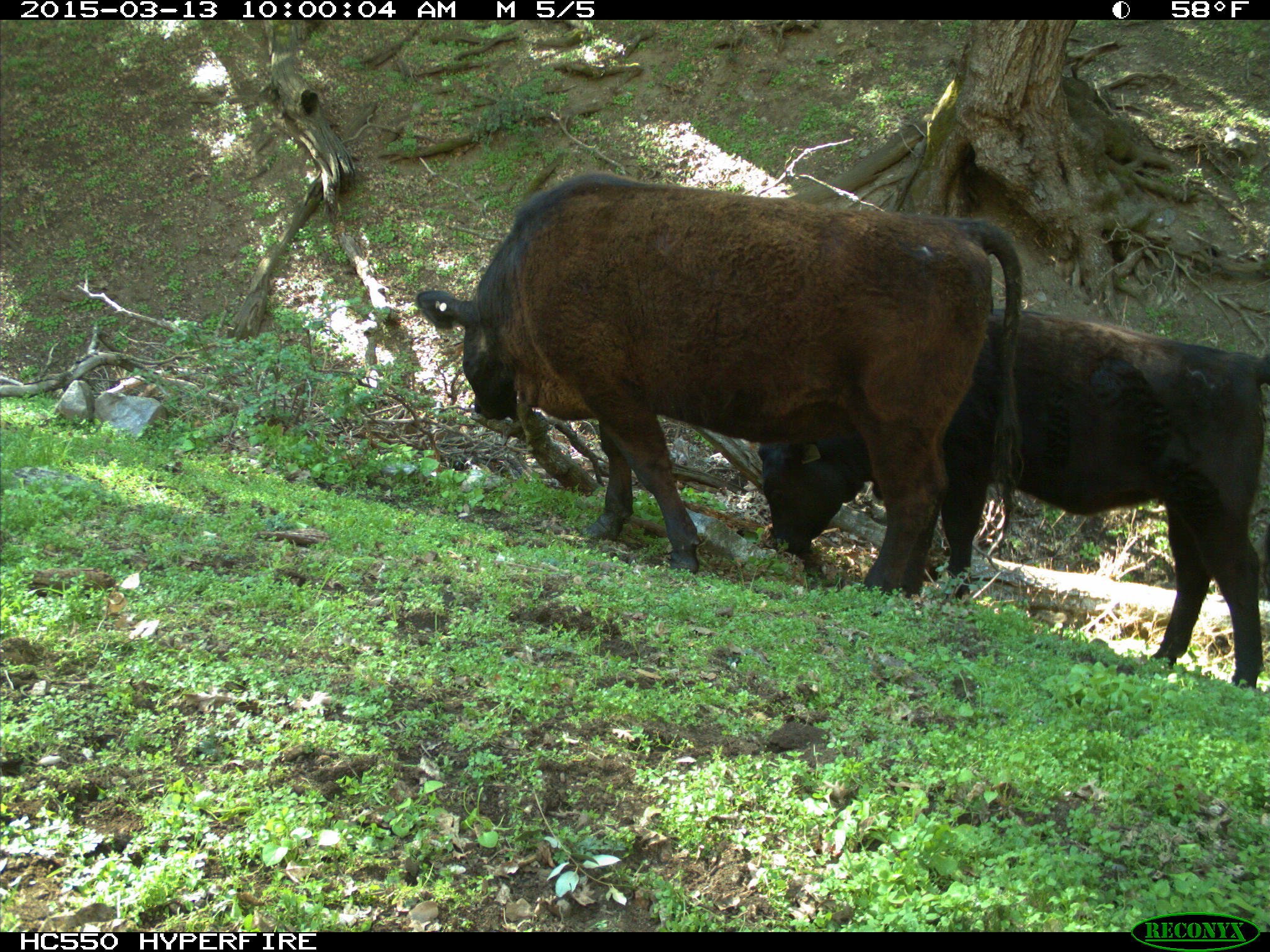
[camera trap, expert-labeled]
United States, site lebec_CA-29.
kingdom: Animalia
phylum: Chordata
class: Mammalia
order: Artiodactyla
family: Bovidae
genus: Bos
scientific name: Bos taurus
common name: domestic cow